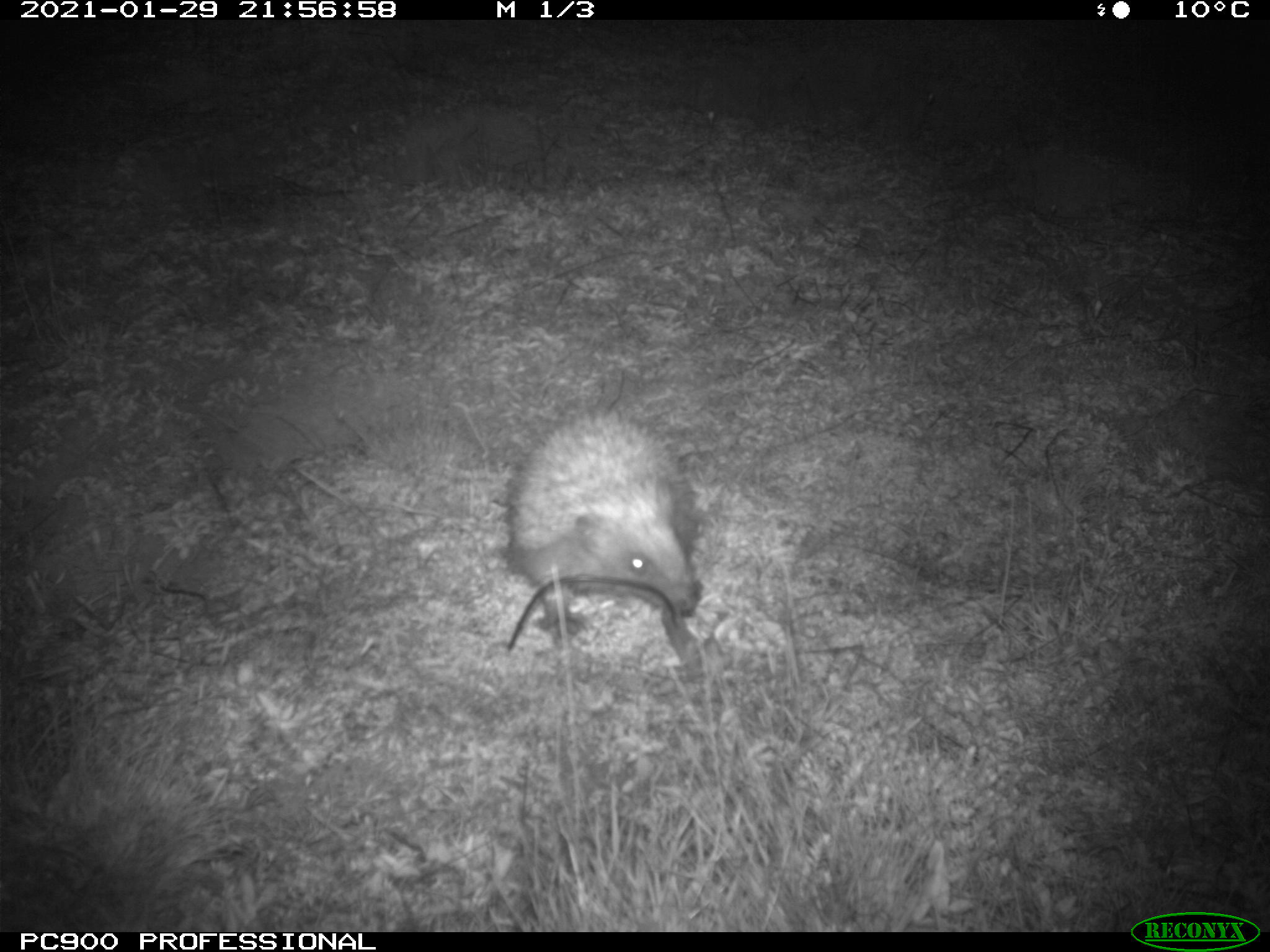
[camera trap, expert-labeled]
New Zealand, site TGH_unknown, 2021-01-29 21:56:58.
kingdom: Animalia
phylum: Chordata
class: Mammalia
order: Eulipotyphla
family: Erinaceidae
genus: Erinaceus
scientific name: Erinaceus europaeus europaeus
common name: european hedgehog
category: hedgehog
Hedgehog (european hedgehog) (Erinaceus europaeus europaeus).